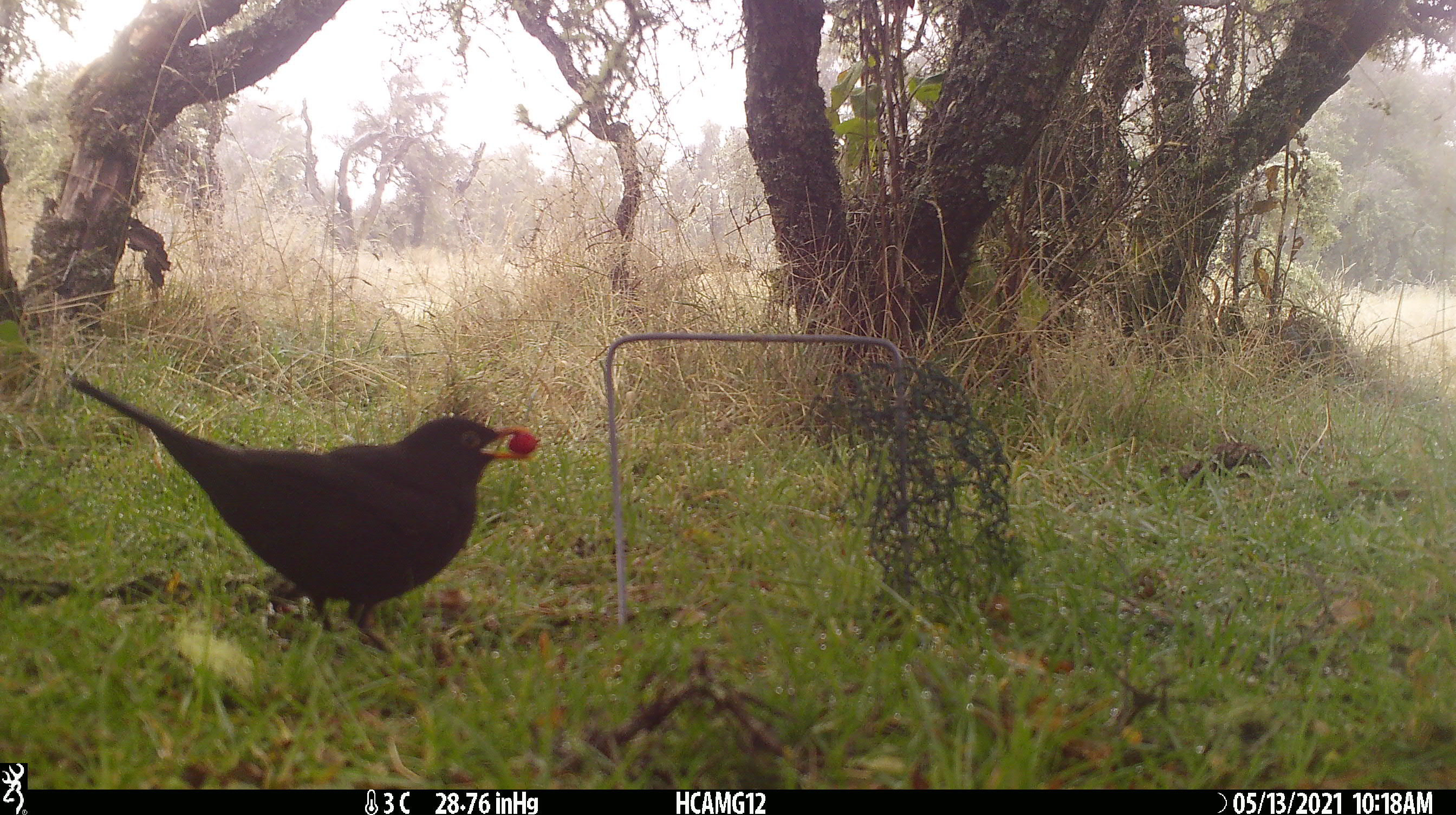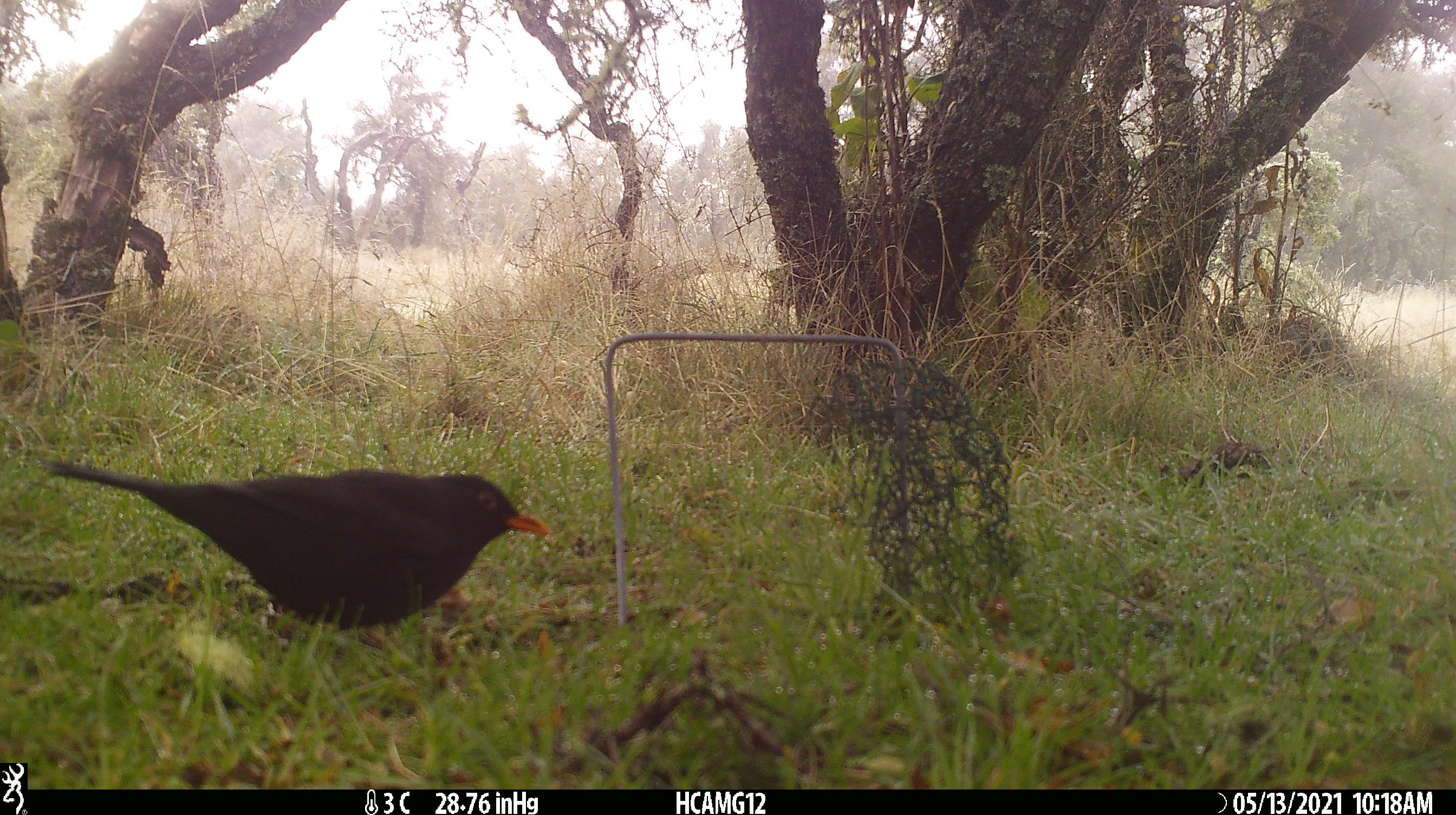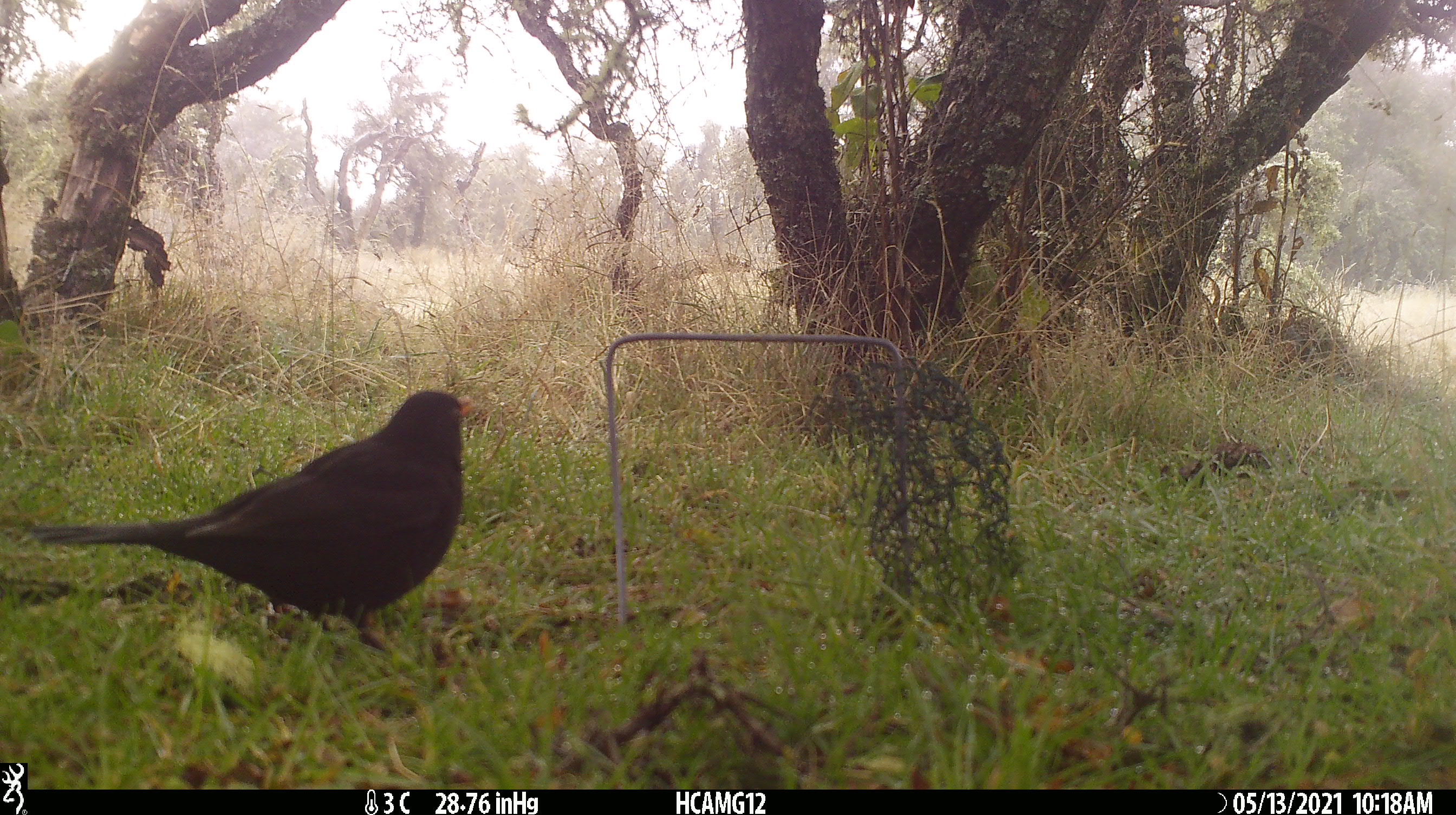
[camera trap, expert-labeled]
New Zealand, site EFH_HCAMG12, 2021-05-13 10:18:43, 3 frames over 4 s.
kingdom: Animalia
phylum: Chordata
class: Aves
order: Passeriformes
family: Turdidae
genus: Turdus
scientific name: Turdus merula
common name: eurasian blackbird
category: blackbird